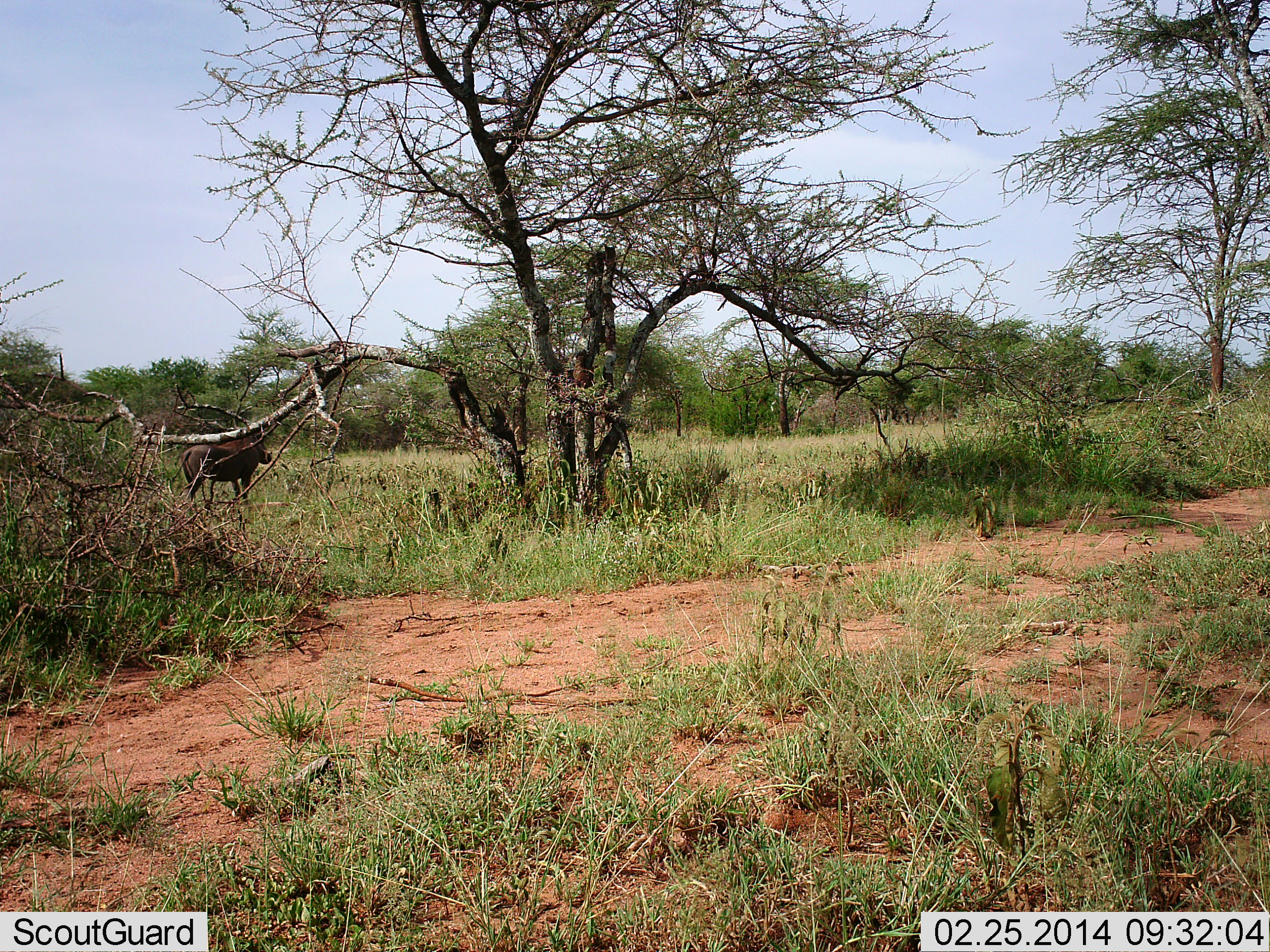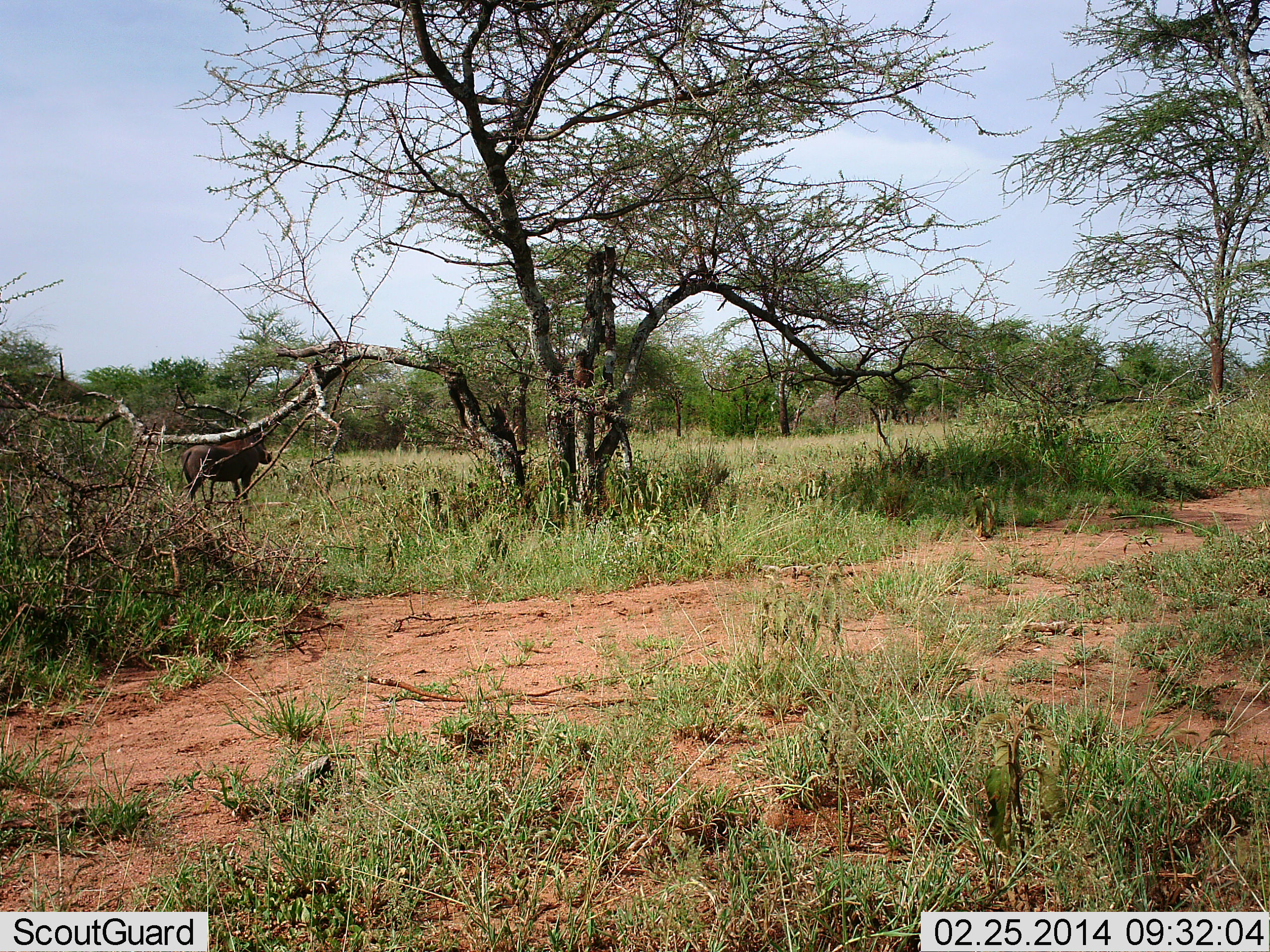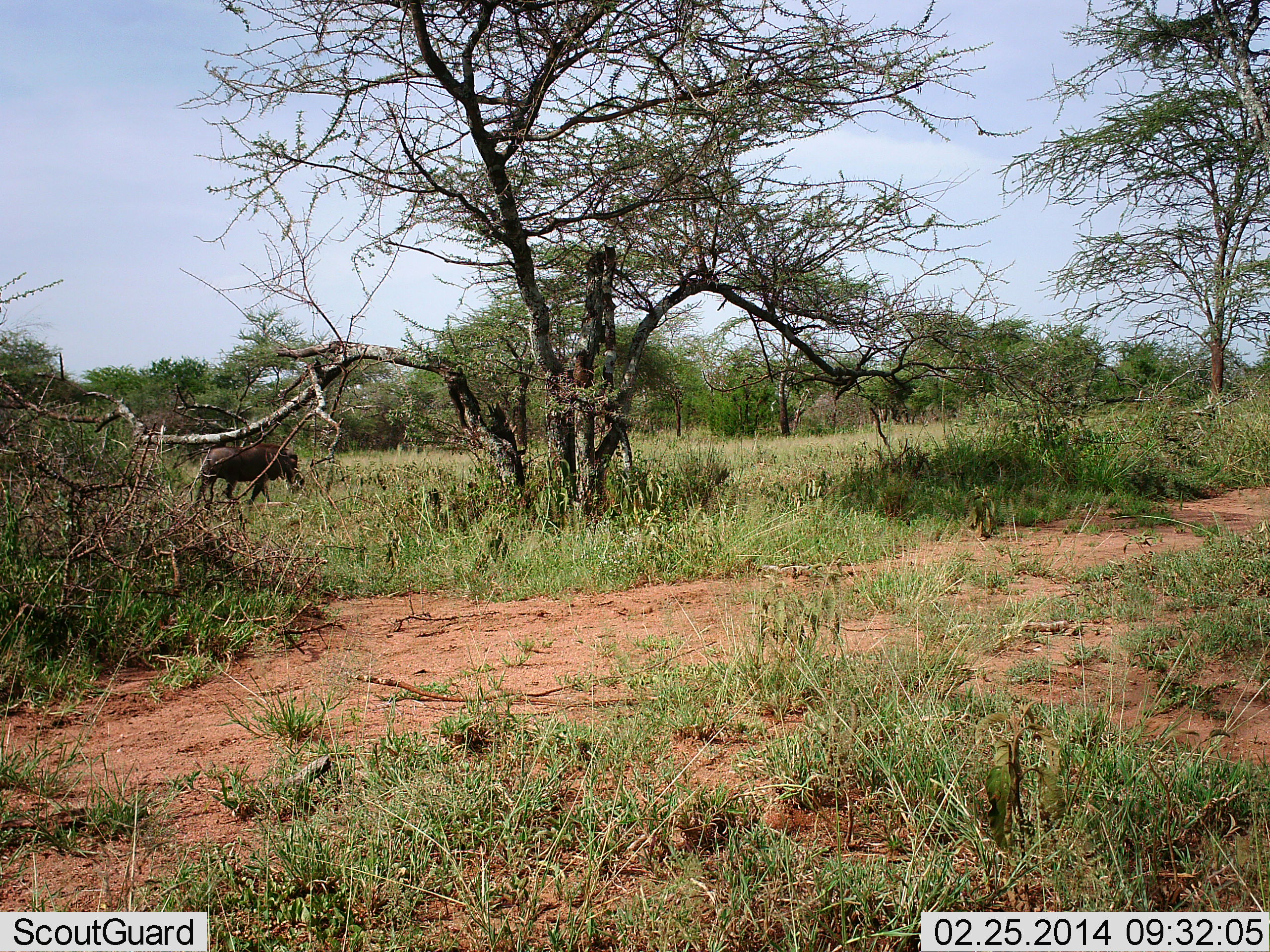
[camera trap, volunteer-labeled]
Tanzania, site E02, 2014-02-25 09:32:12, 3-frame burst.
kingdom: Animalia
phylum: Chordata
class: Mammalia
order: Artiodactyla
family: Suidae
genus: Phacochoerus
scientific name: Phacochoerus africanus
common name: warthog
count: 1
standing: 50%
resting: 0%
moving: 40%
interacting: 0%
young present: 0%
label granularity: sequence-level